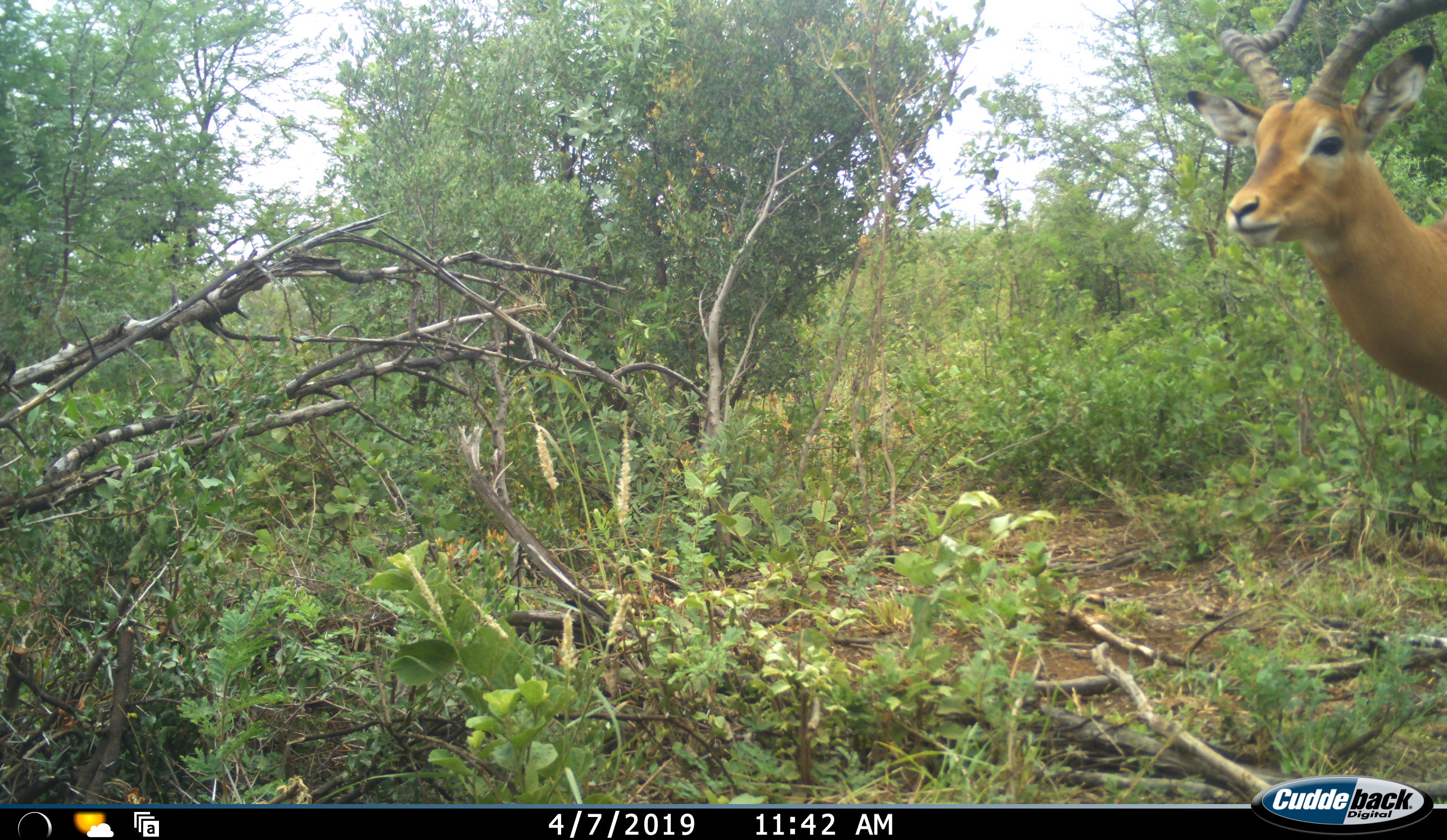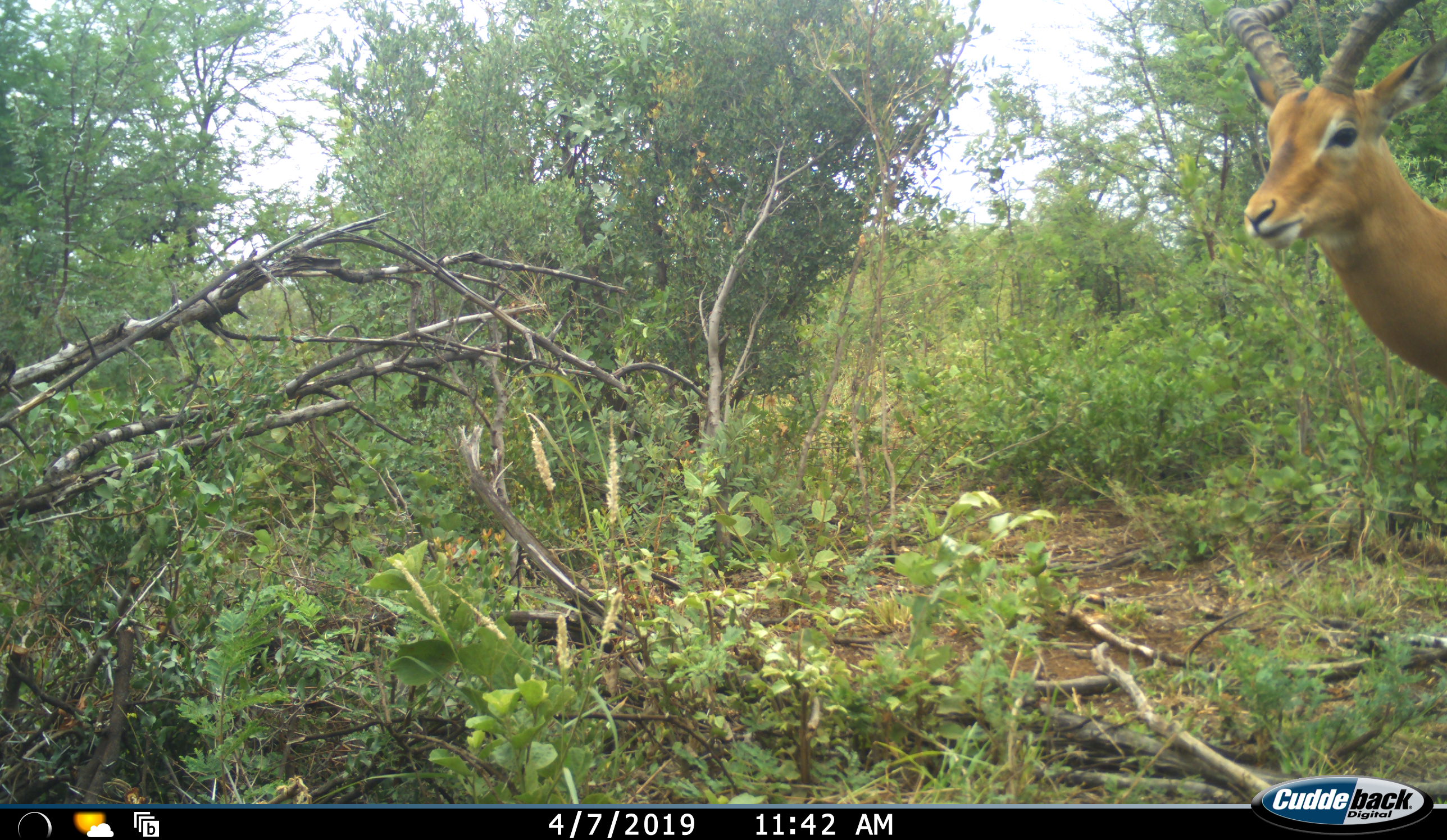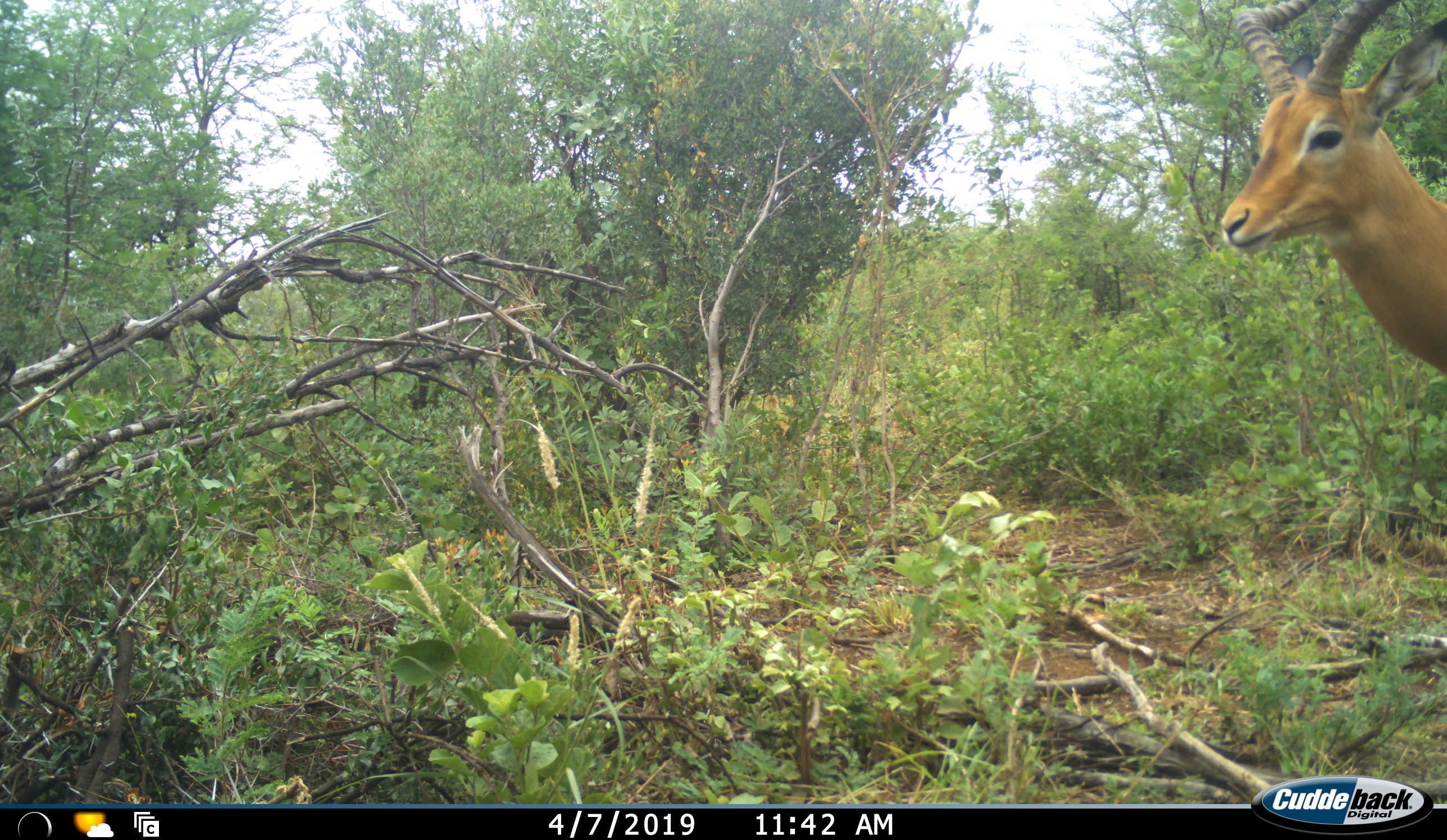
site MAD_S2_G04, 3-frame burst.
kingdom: Animalia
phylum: Chordata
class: Mammalia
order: Artiodactyla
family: Bovidae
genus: Aepyceros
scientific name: Aepyceros melampus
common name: impala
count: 1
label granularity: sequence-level